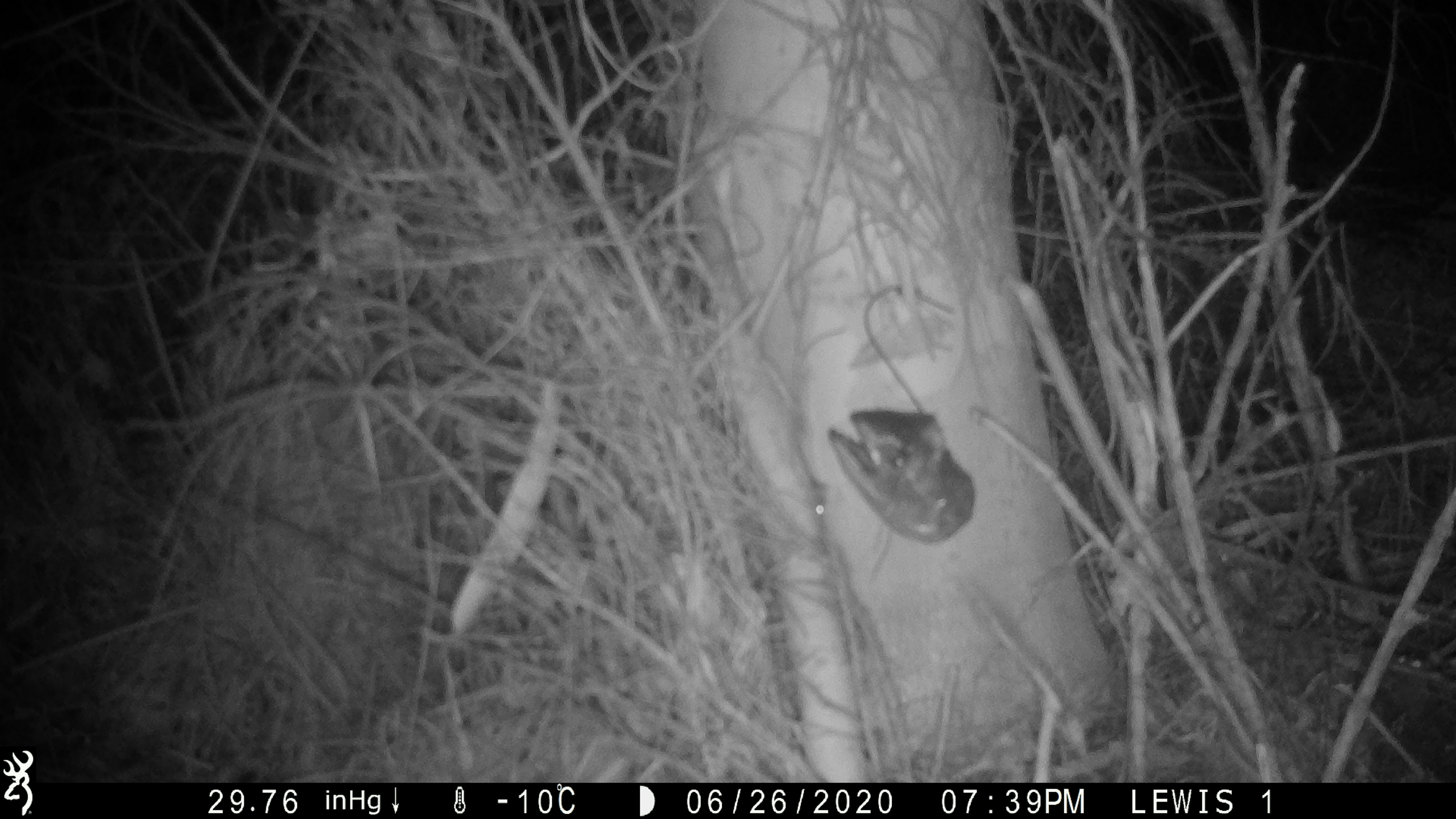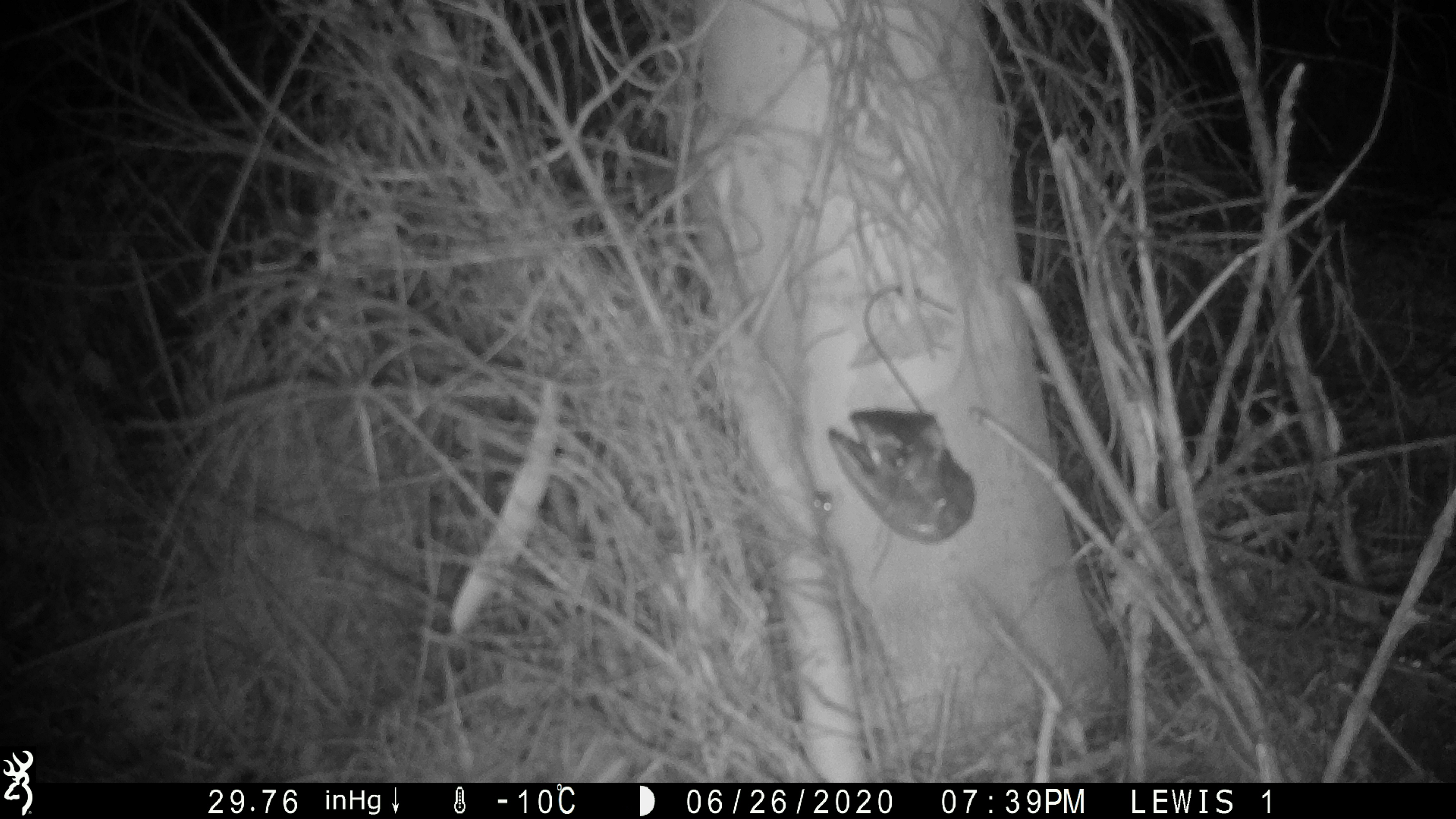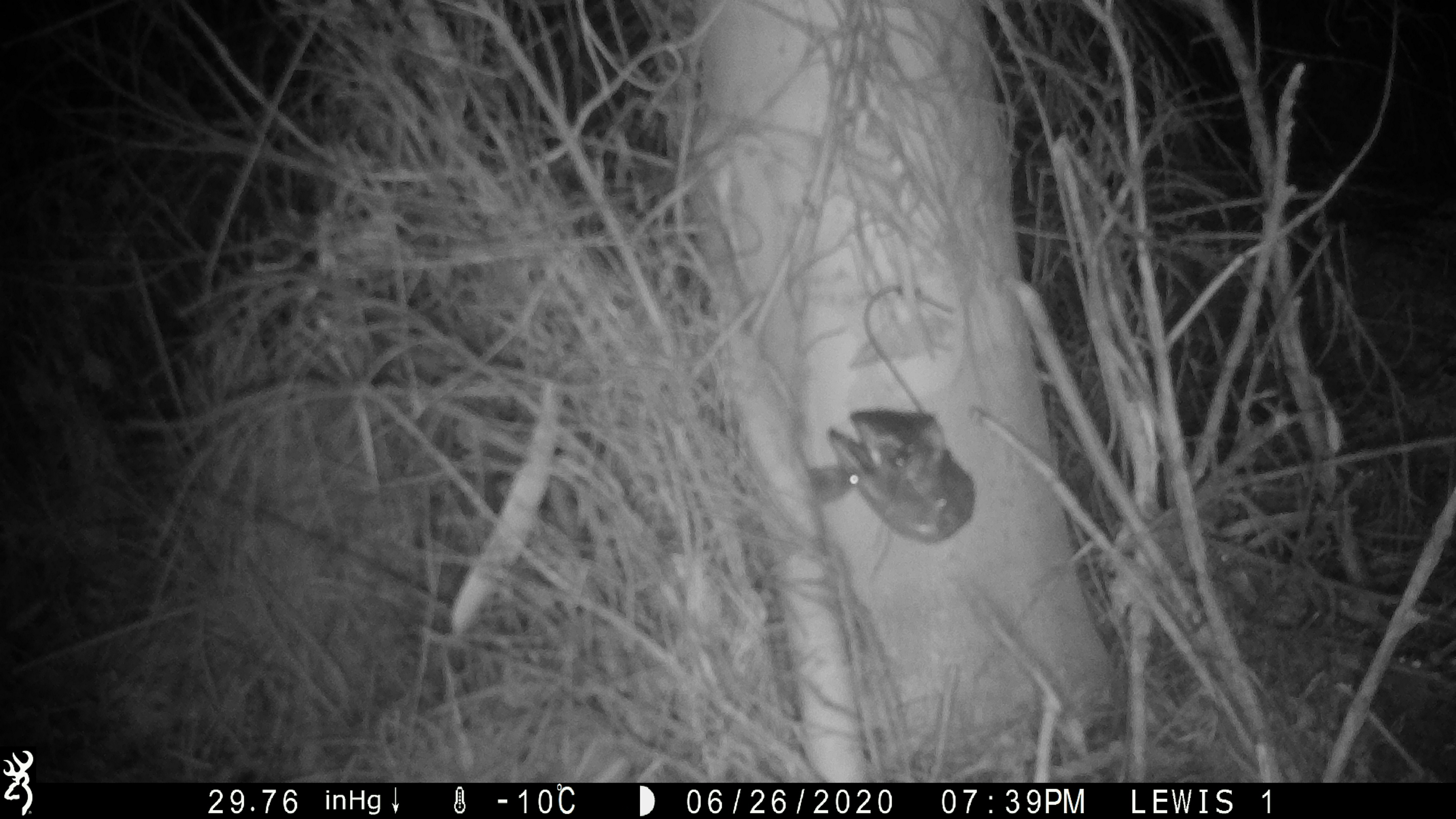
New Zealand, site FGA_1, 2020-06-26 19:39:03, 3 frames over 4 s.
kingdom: Animalia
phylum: Chordata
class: Mammalia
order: Rodentia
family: Muridae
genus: Mus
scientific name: Mus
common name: mouse